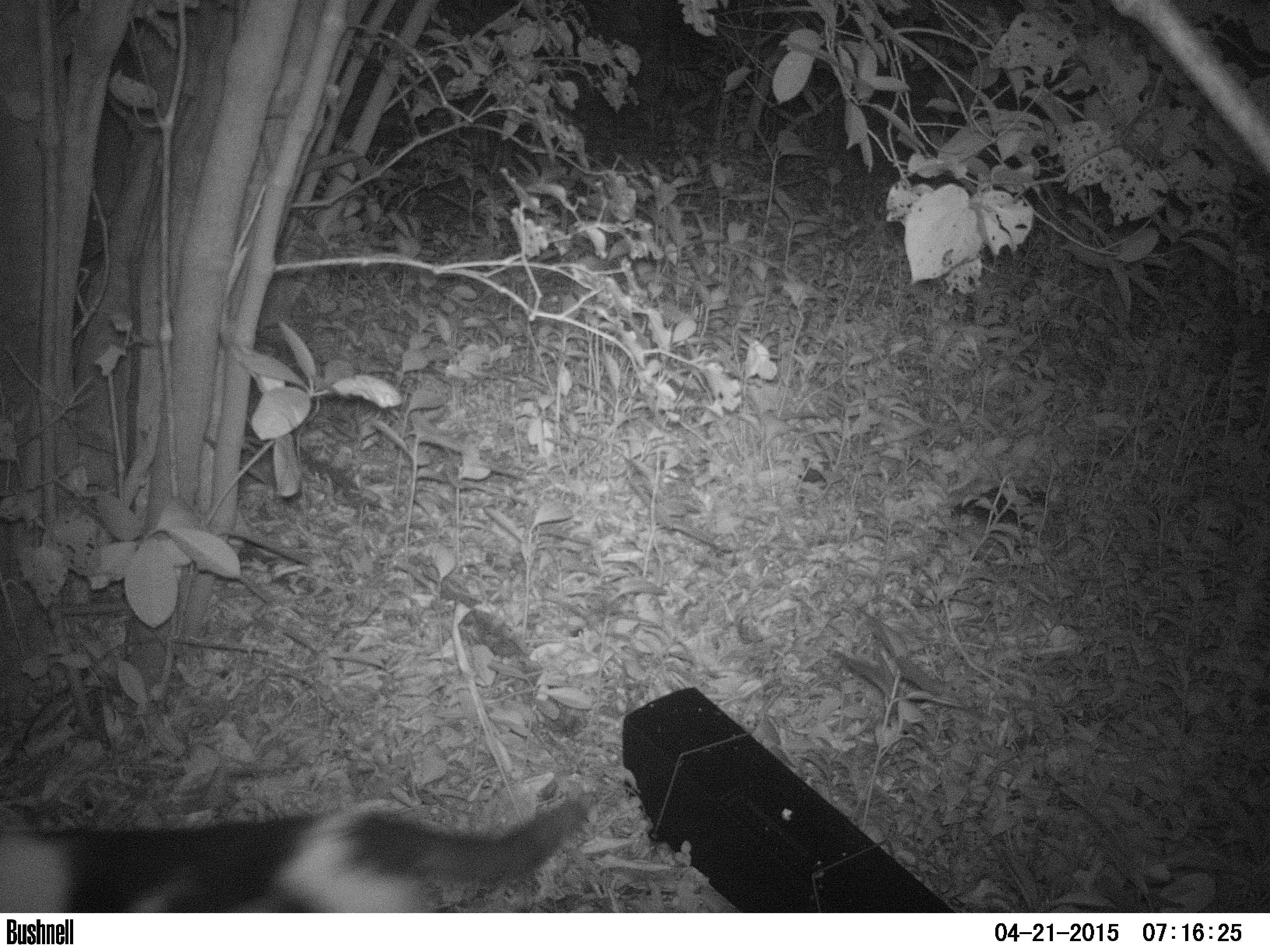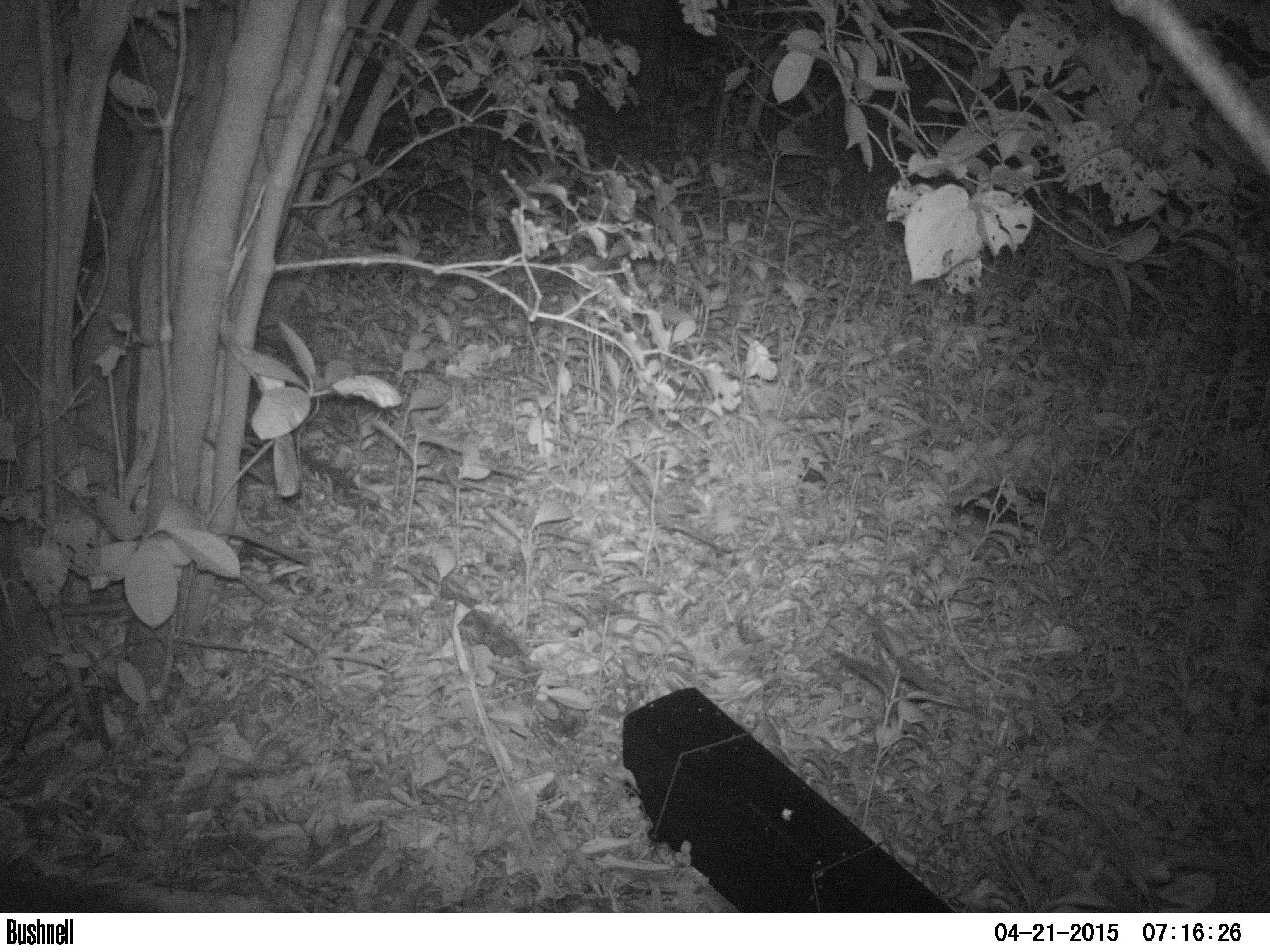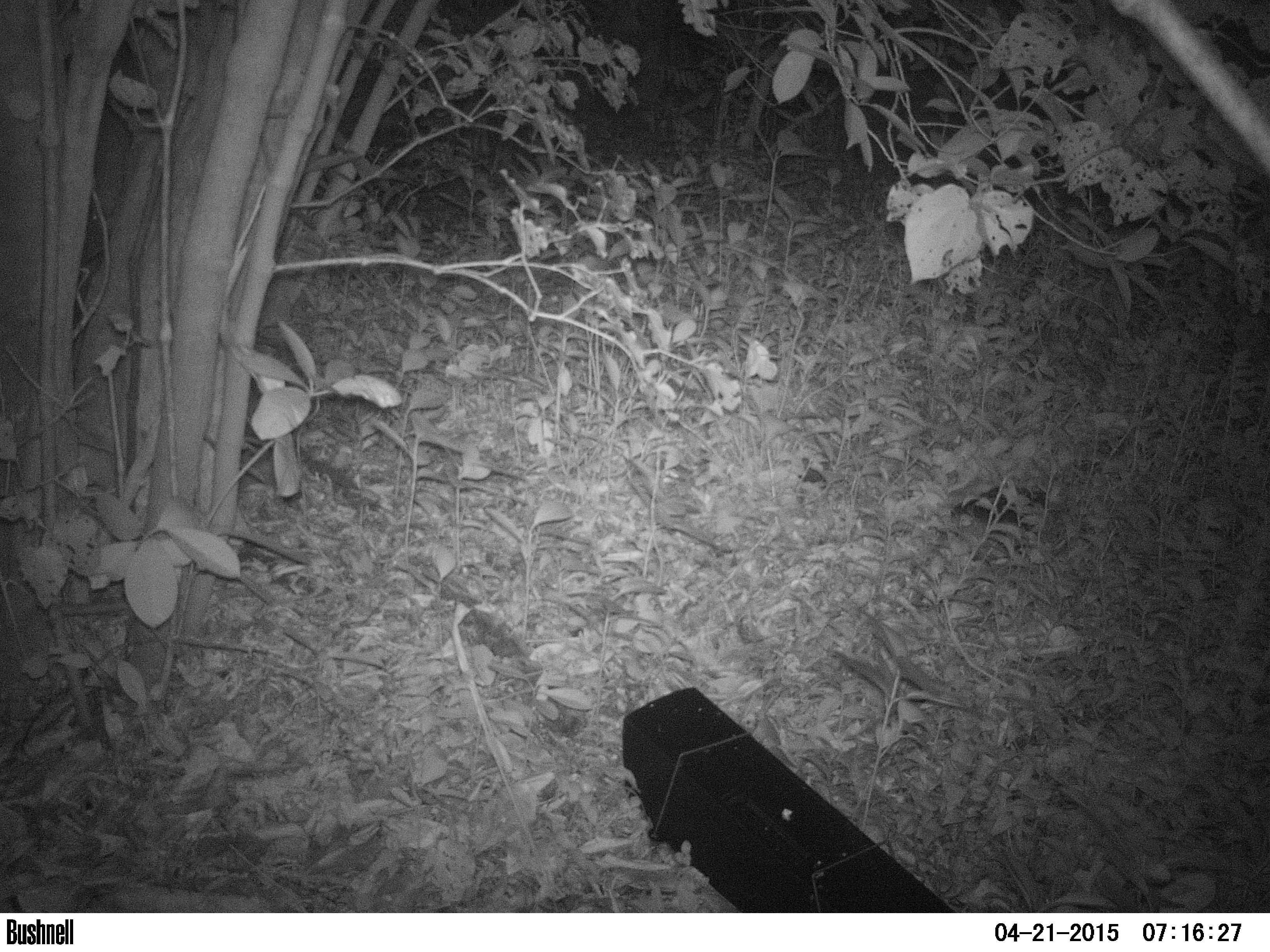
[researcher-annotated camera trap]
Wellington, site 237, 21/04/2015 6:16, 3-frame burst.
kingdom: Animalia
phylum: Chordata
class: Mammalia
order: Carnivora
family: Felidae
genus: Felis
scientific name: Felis catus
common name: cat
Cat (Felis catus).